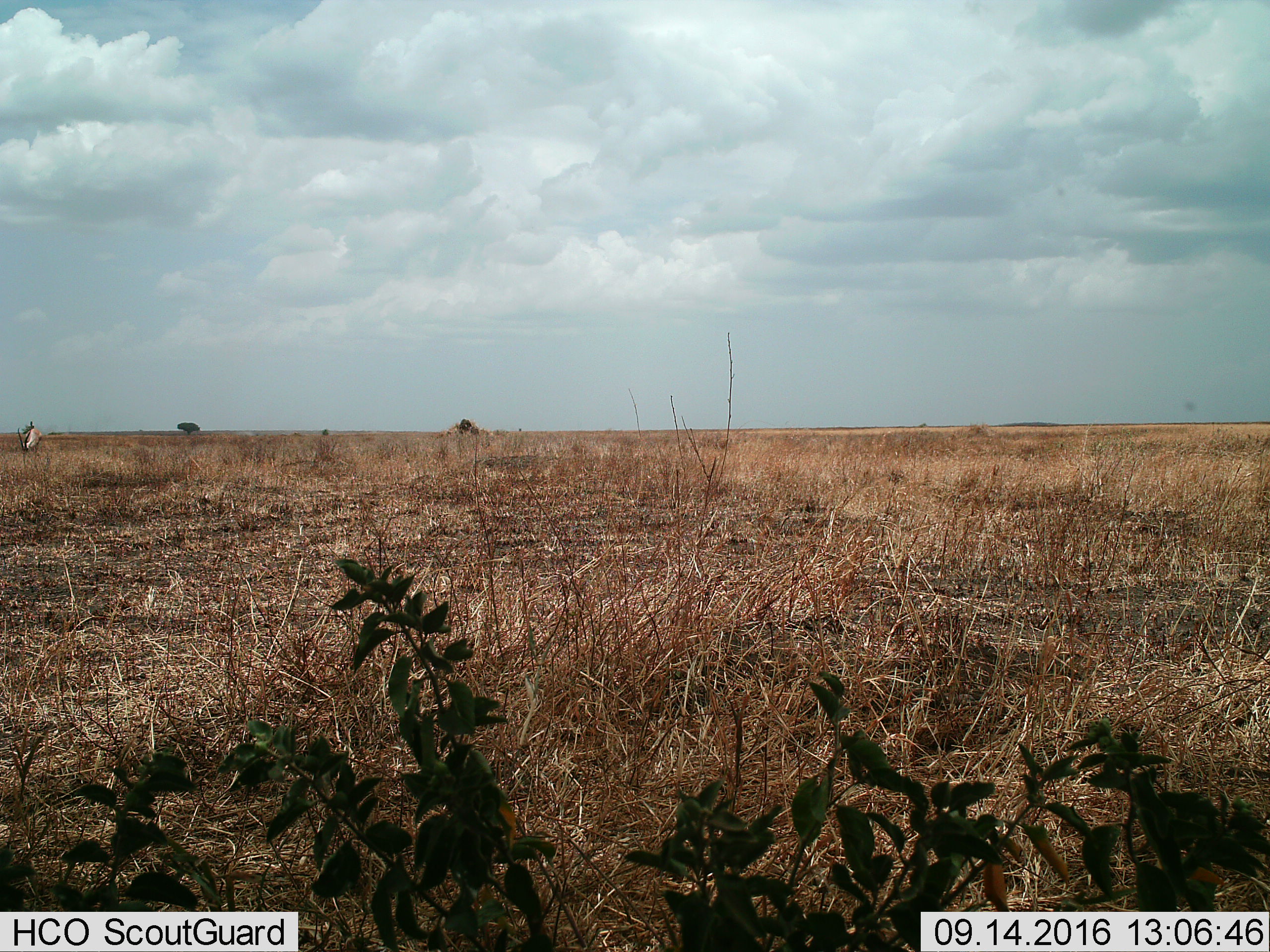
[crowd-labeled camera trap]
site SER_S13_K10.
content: unidentified animal